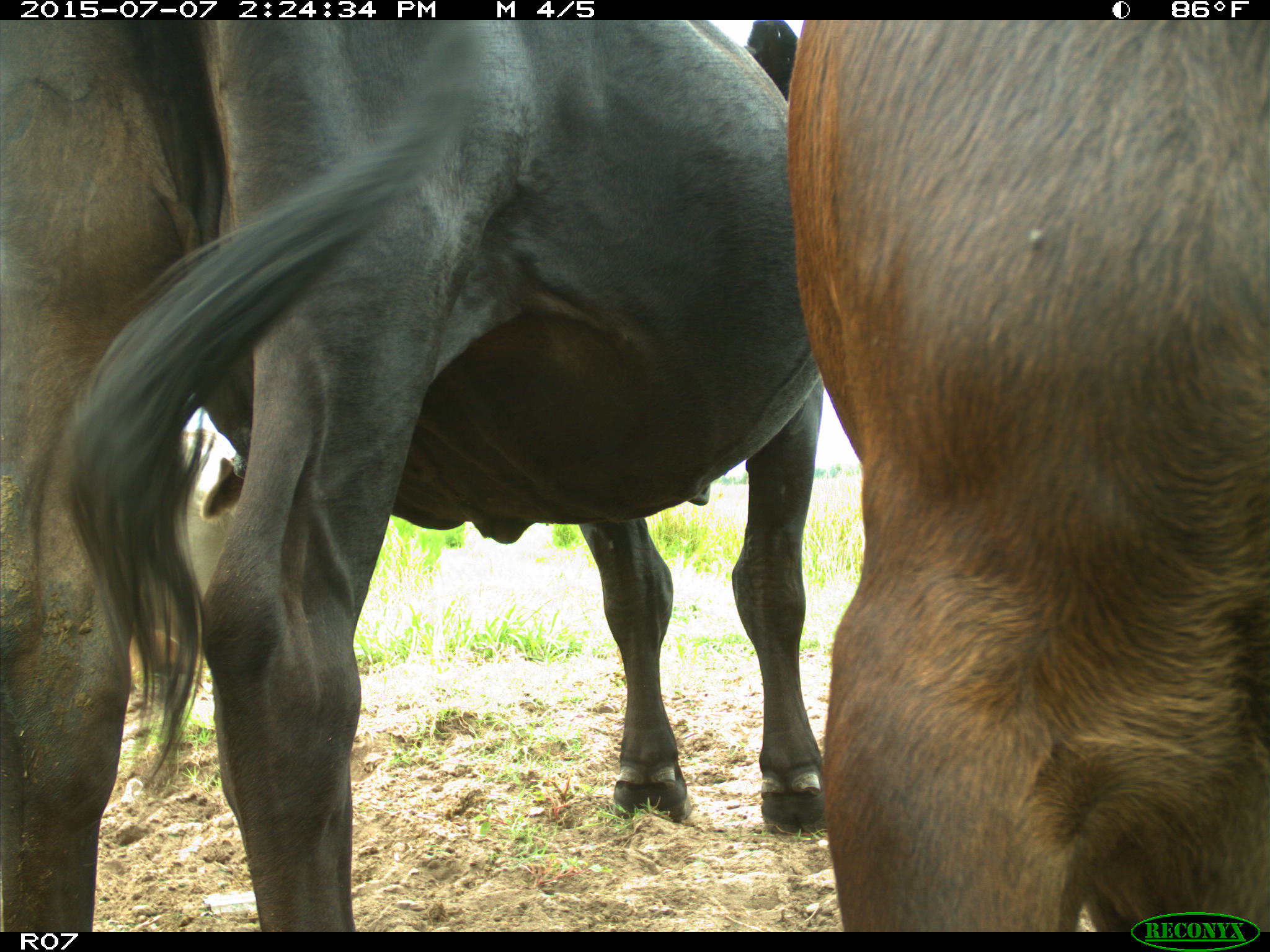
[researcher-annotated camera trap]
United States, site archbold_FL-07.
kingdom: Animalia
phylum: Chordata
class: Mammalia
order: Artiodactyla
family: Bovidae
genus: Bos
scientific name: Bos taurus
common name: domestic cow